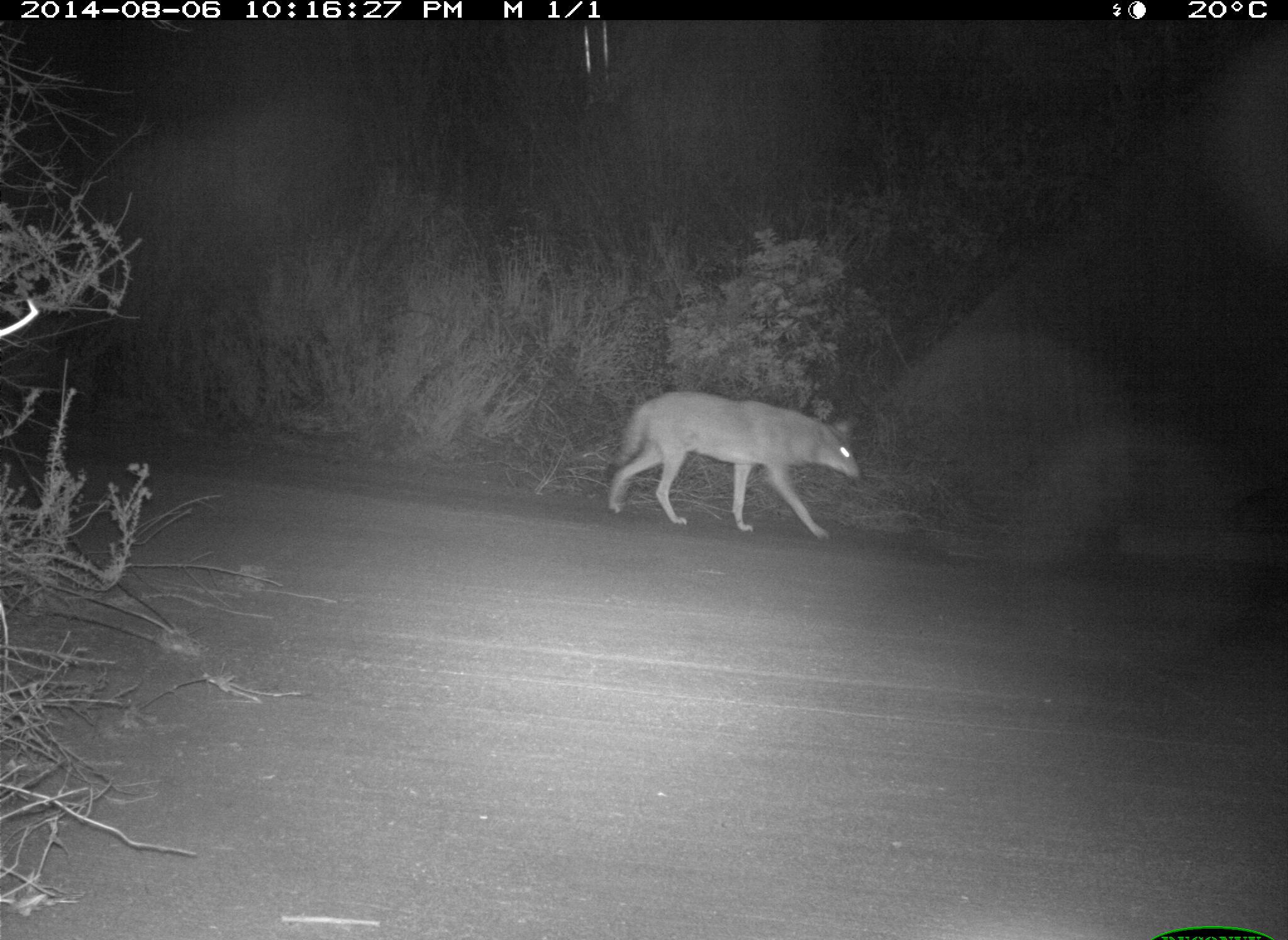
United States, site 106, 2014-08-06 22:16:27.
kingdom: Animalia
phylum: Chordata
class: Mammalia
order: Carnivora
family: Canidae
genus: Canis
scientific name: Canis latrans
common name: coyote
Coyote (Canis latrans).